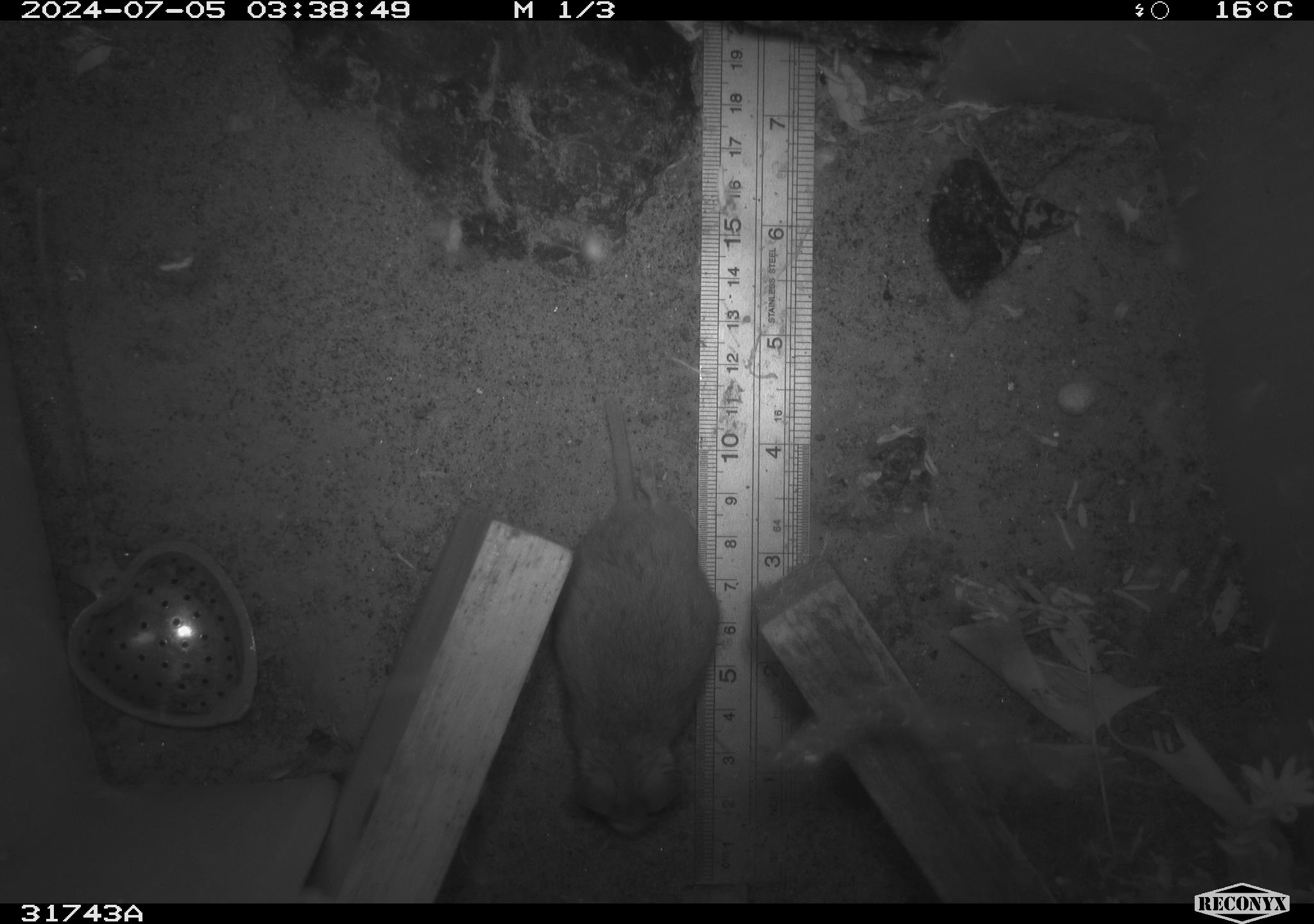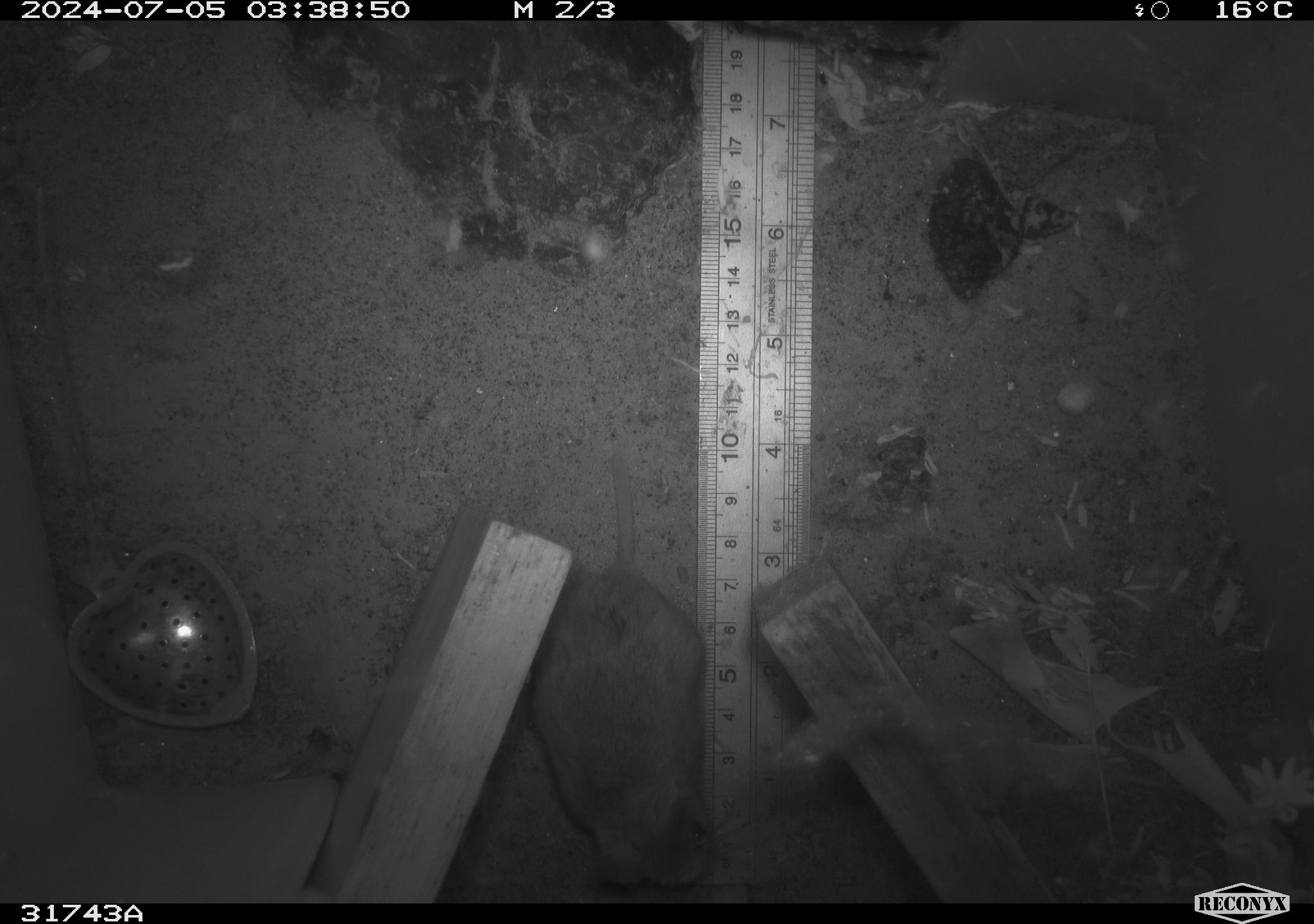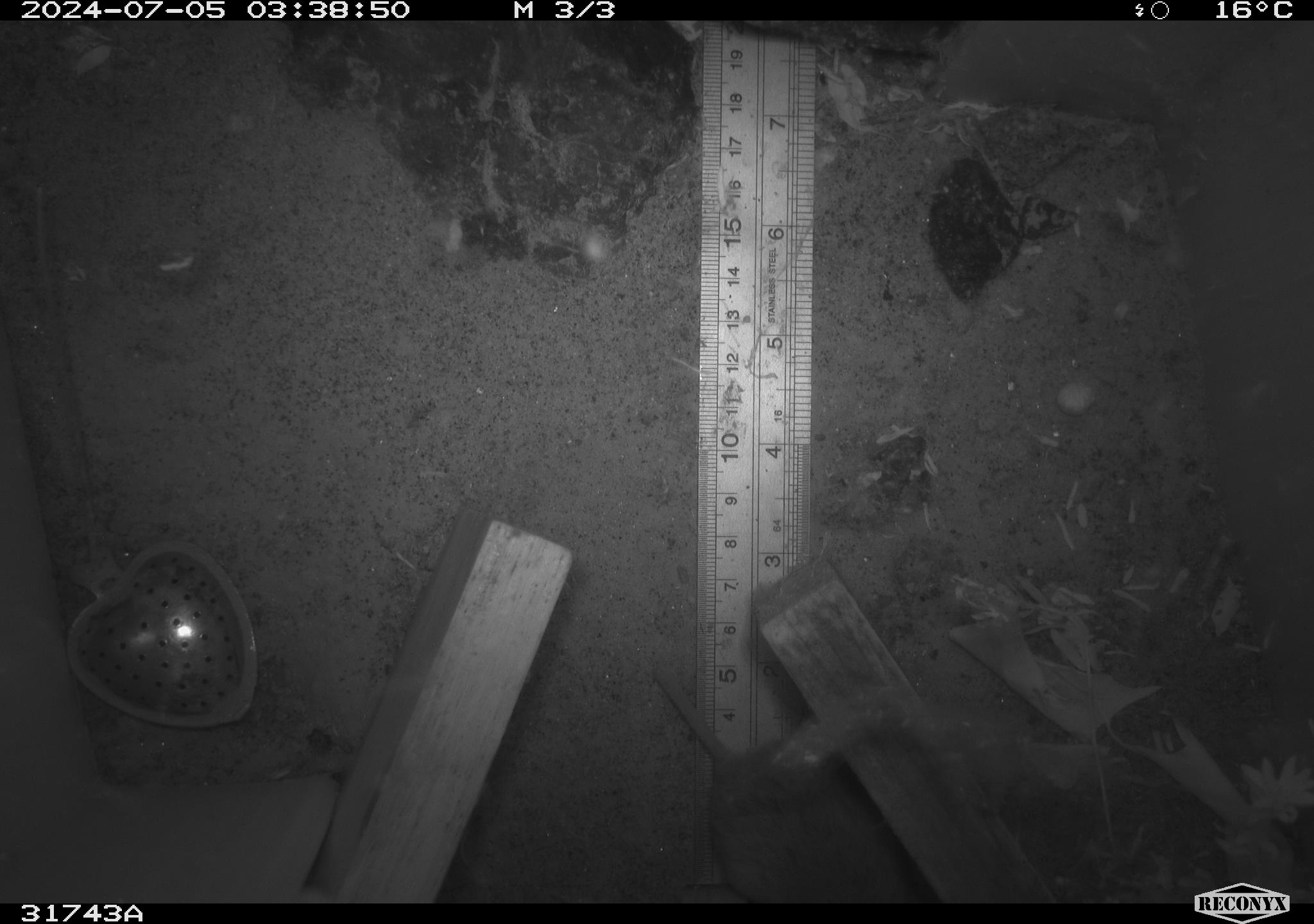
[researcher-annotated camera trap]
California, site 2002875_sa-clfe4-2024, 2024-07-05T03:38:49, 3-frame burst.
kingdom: Animalia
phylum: Chordata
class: Mammalia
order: Rodentia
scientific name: Rodentia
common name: rodent